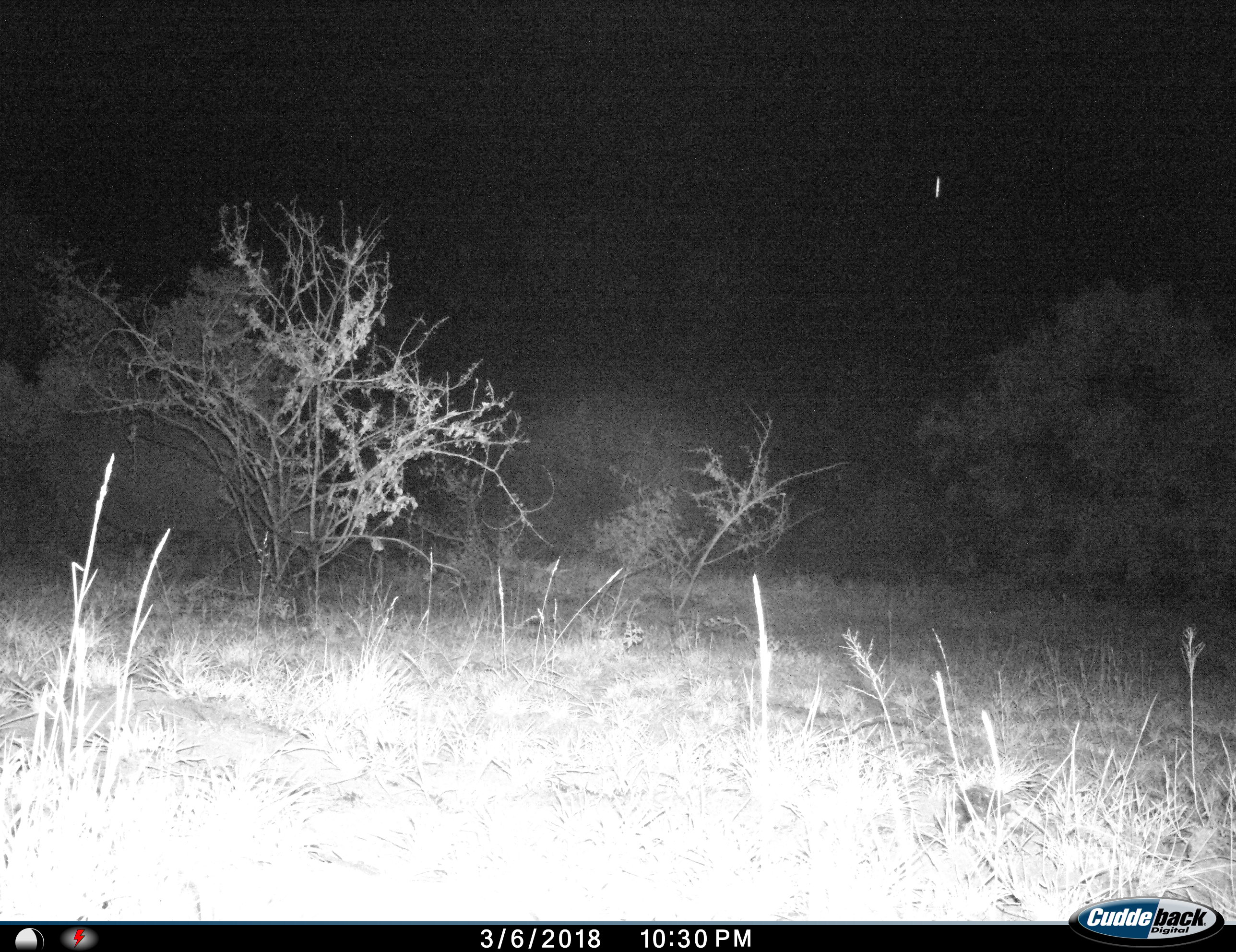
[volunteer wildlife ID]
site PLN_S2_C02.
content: unidentified animal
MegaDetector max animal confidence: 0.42